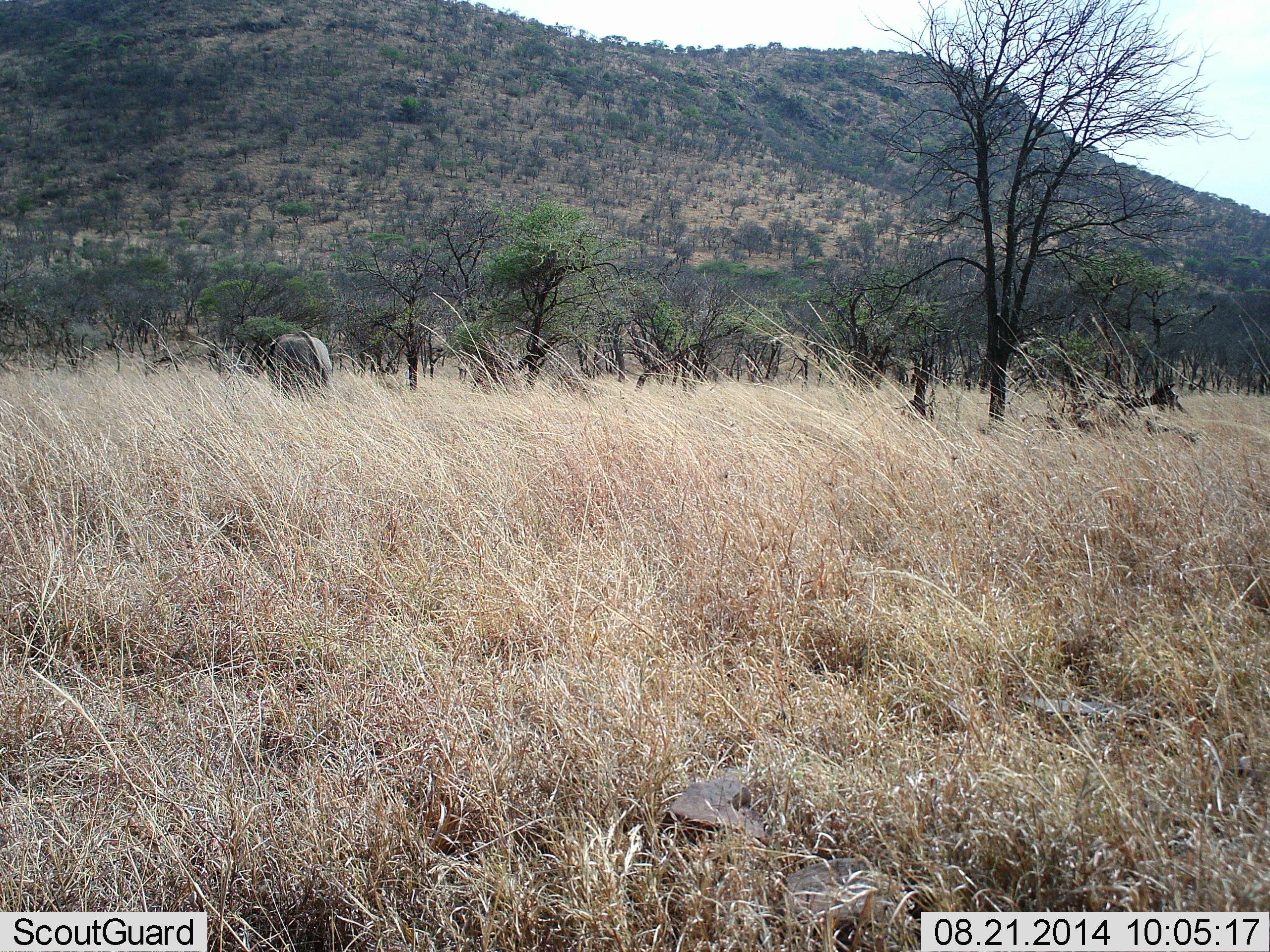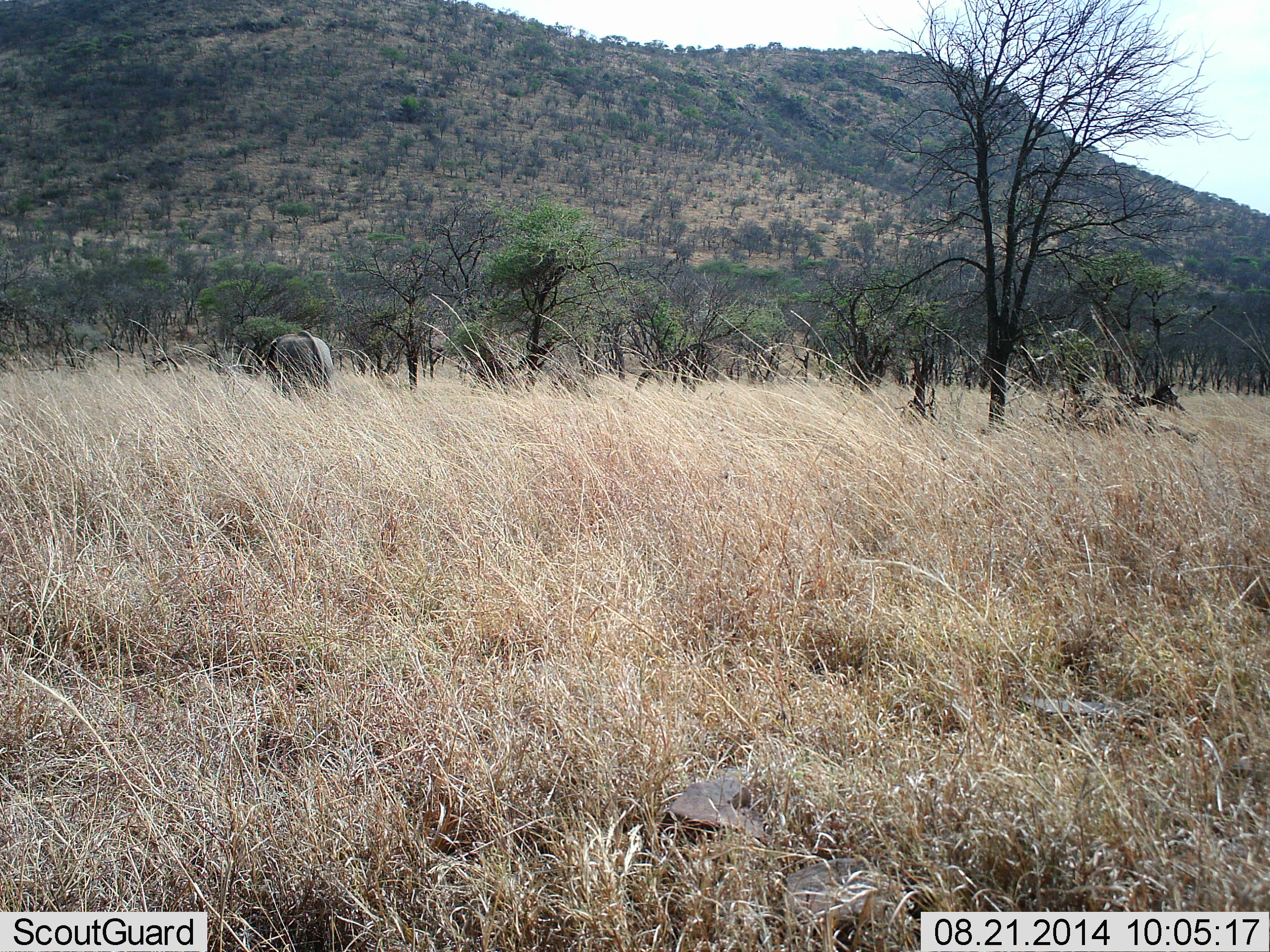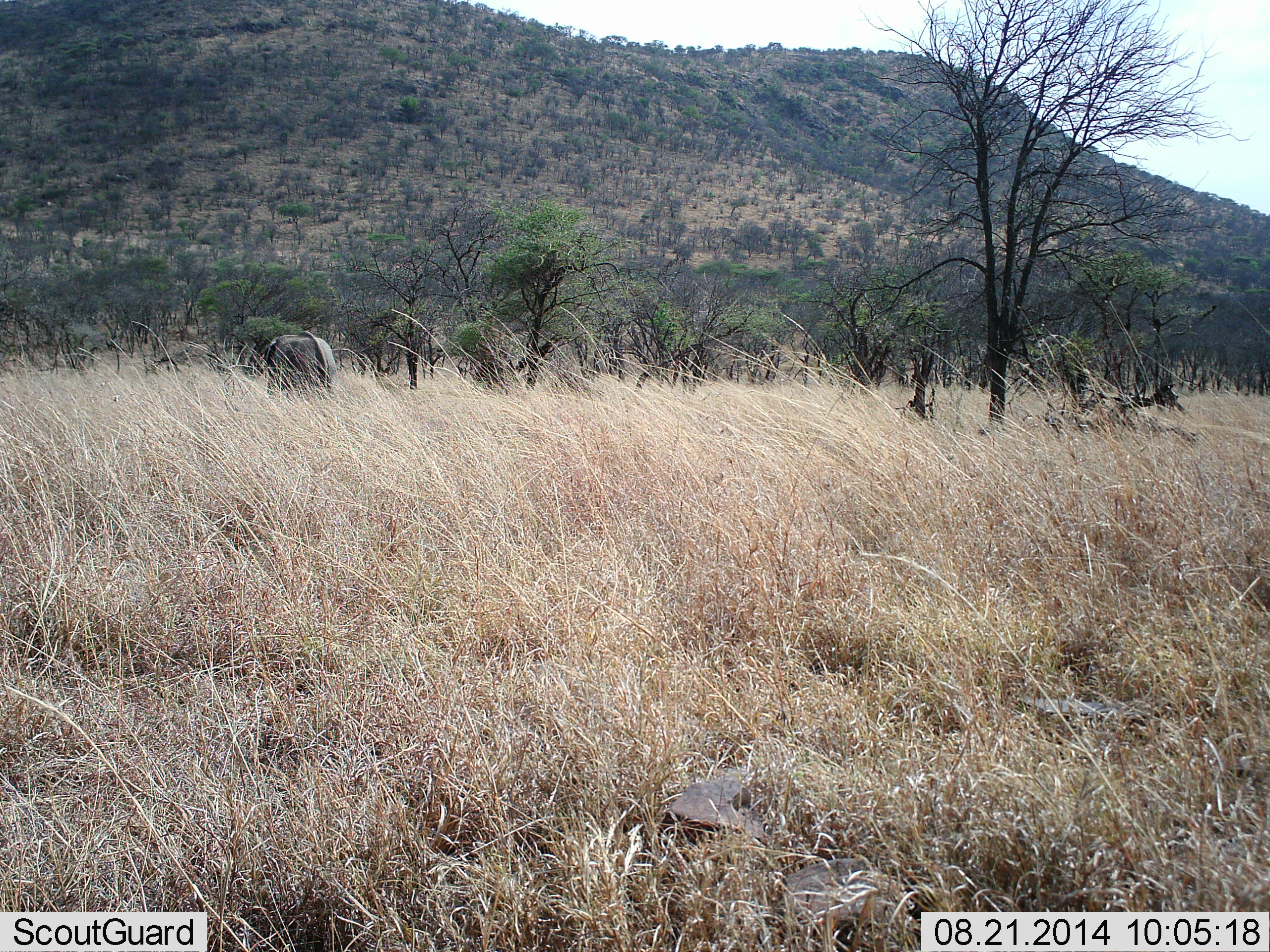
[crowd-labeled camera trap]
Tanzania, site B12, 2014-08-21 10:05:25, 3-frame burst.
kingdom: Animalia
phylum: Chordata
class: Mammalia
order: Proboscidea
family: Elephantidae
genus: Loxodonta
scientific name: Loxodonta africana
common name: african bush elephant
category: elephant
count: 1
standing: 60%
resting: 0%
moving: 20%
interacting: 0%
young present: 0%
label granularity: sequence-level